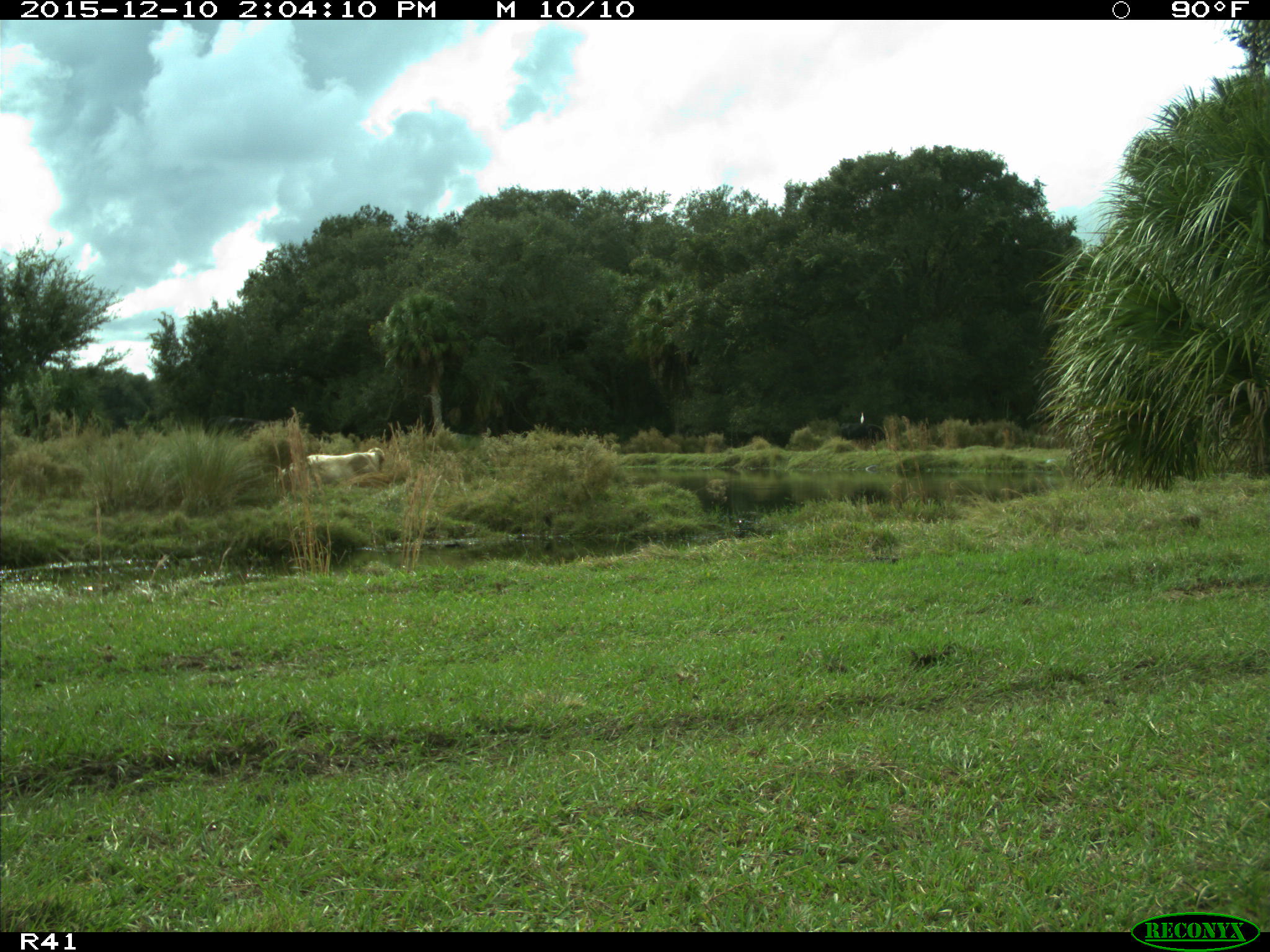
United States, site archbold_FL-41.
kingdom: Animalia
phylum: Chordata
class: Mammalia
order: Artiodactyla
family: Bovidae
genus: Bos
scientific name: Bos taurus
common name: domestic cow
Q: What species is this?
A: Bos taurus (domestic cow).